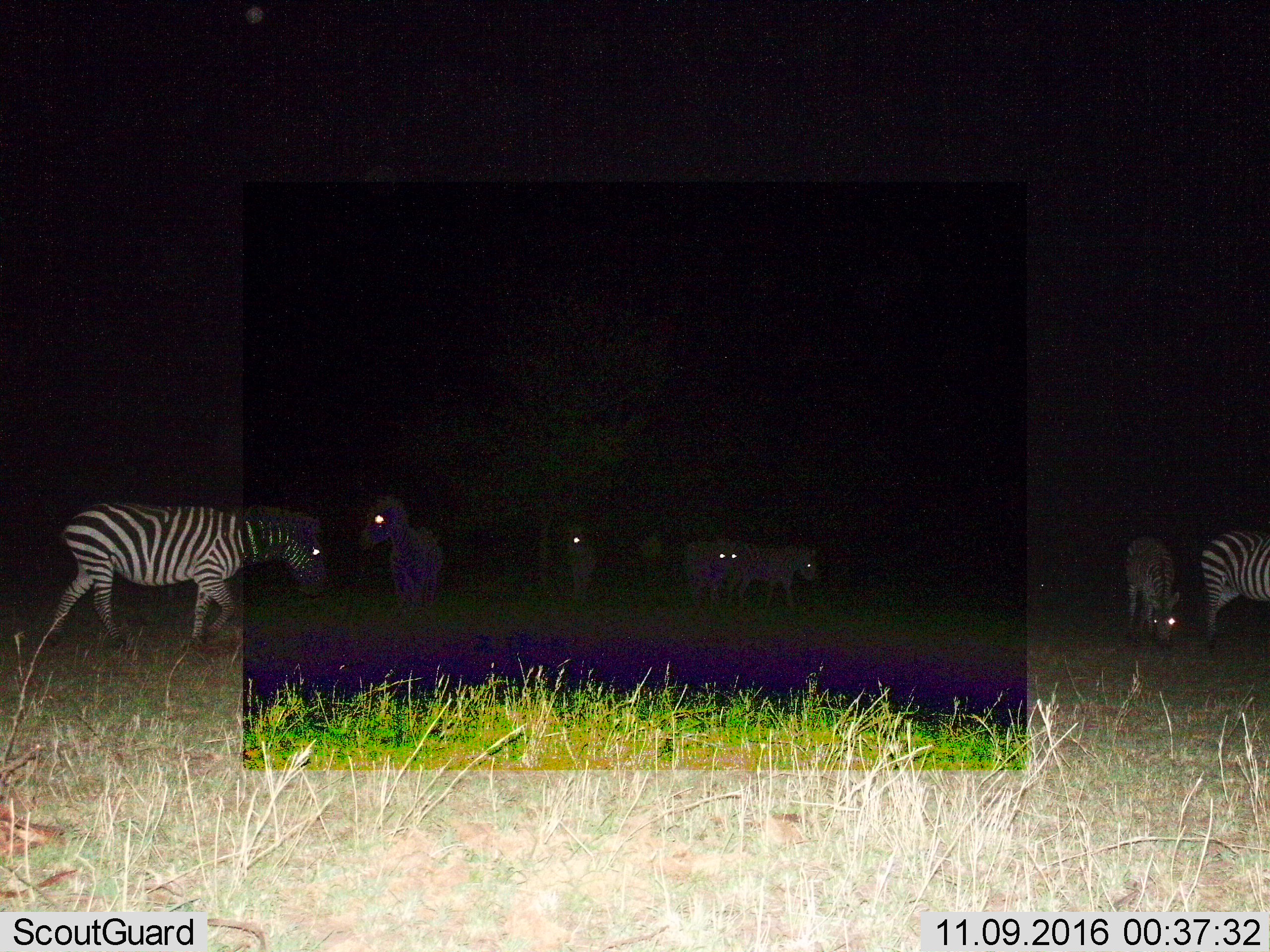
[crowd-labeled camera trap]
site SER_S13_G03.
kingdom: Animalia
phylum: Chordata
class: Mammalia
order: Perissodactyla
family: Equidae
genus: Equus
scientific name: Equus quagga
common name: plains zebra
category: zebraplains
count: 7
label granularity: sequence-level